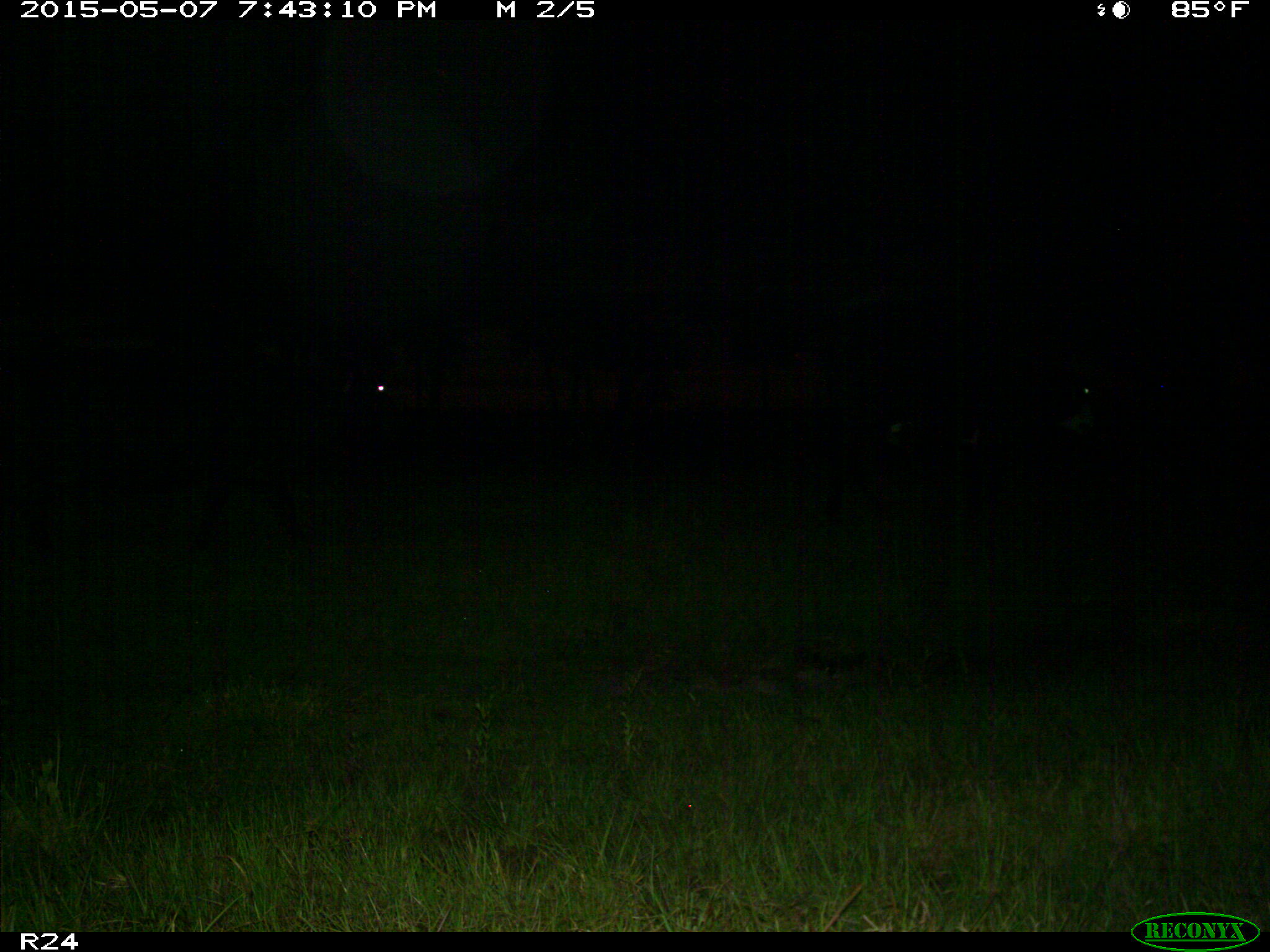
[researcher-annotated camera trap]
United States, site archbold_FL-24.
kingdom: Animalia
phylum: Chordata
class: Mammalia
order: Artiodactyla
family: Bovidae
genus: Bos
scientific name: Bos taurus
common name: domestic cow